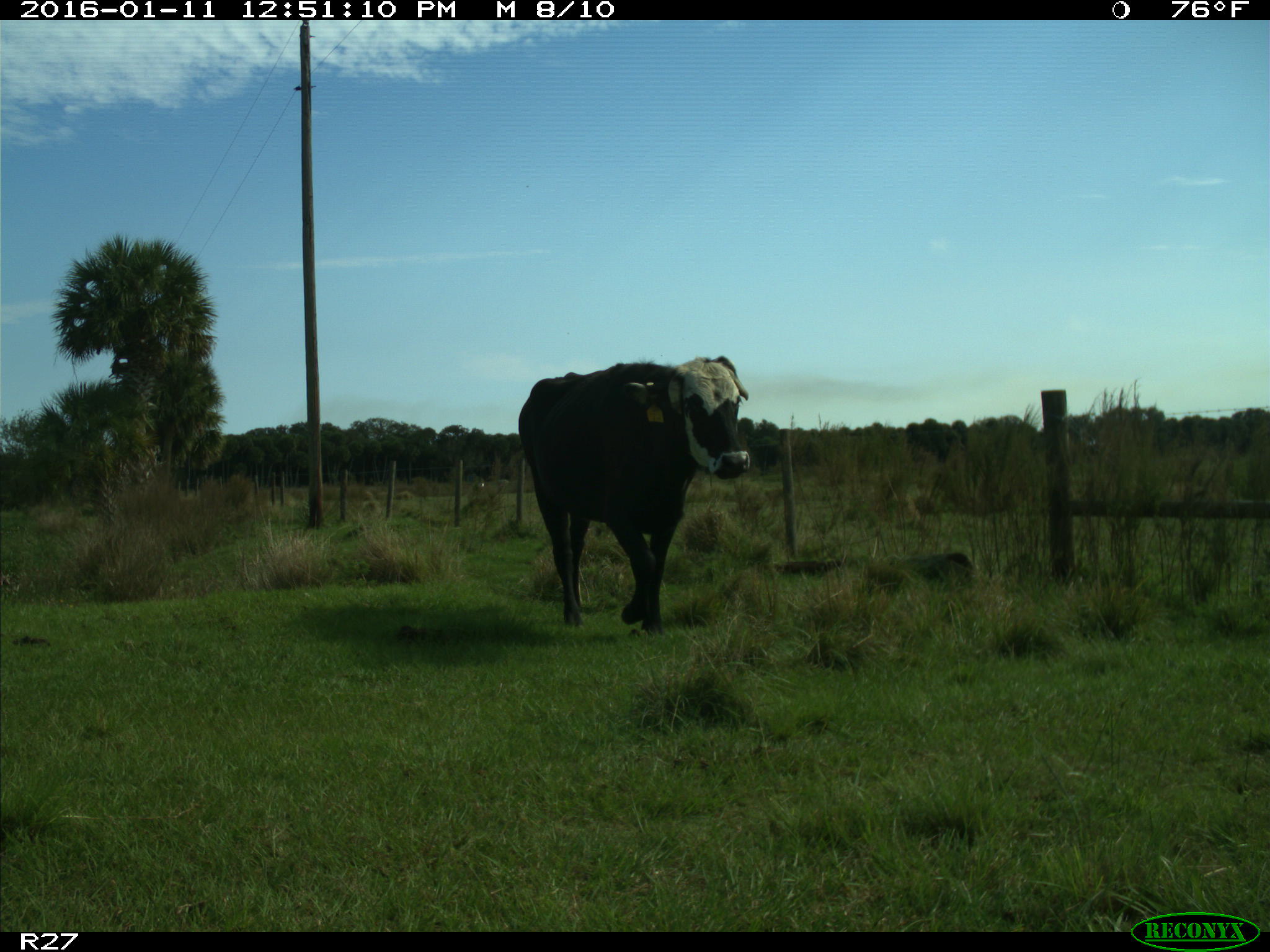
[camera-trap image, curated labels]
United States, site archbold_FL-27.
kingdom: Animalia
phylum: Chordata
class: Mammalia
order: Artiodactyla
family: Bovidae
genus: Bos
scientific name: Bos taurus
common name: domestic cow